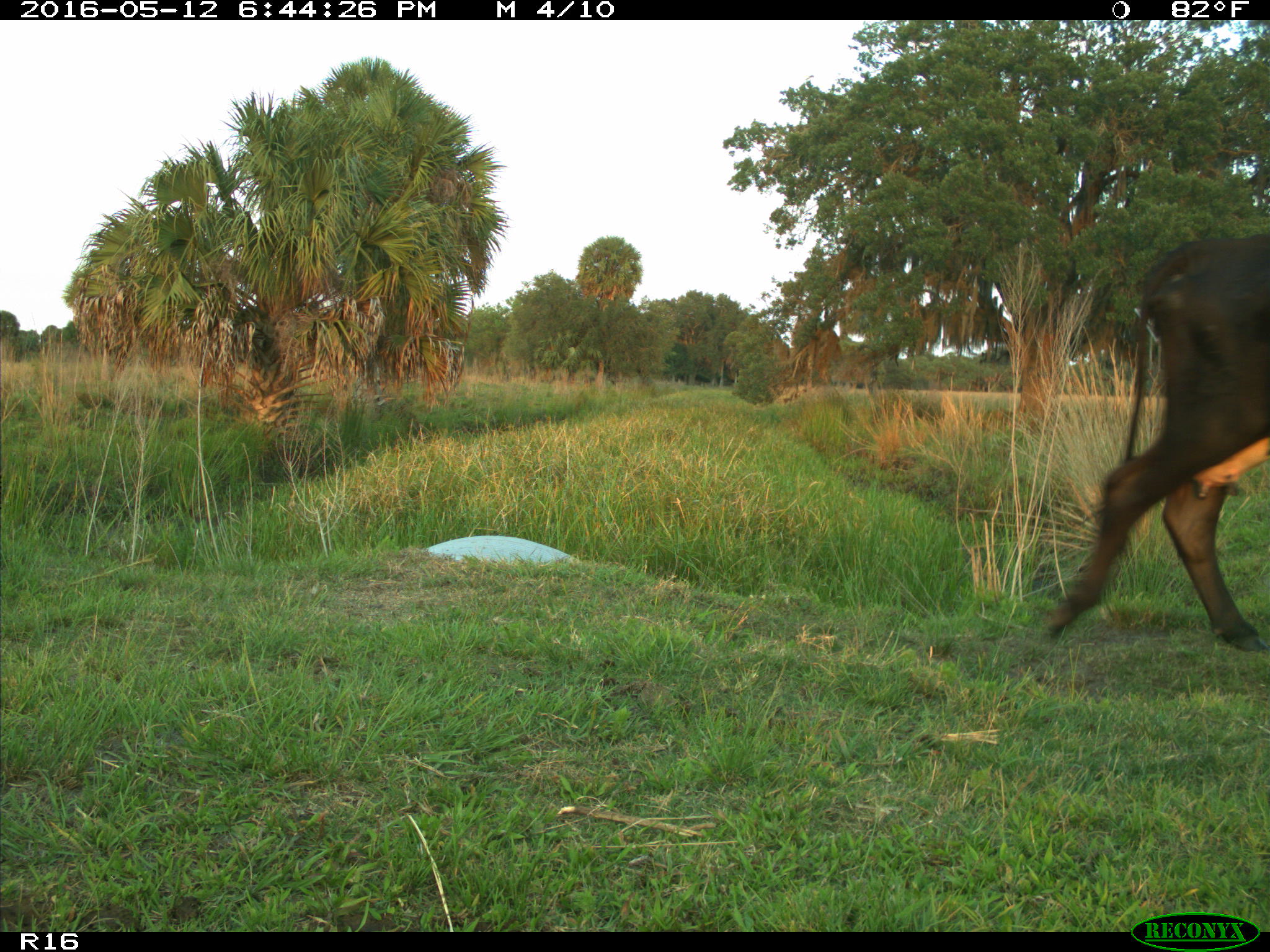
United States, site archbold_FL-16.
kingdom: Animalia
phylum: Chordata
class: Mammalia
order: Artiodactyla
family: Bovidae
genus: Bos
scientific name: Bos taurus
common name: domestic cow